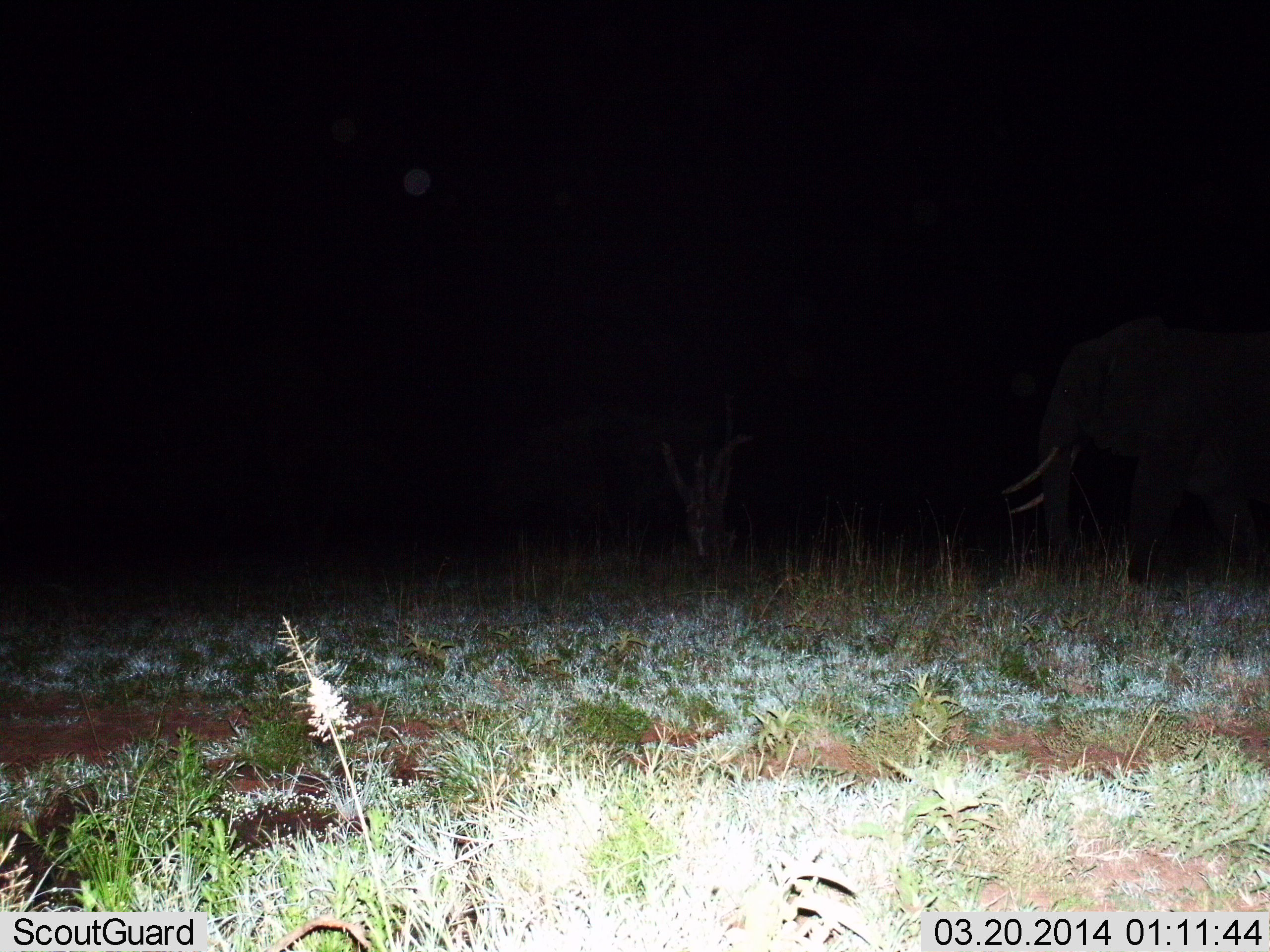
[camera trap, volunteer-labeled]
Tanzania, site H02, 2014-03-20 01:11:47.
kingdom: Animalia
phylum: Chordata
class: Mammalia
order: Proboscidea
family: Elephantidae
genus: Loxodonta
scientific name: Loxodonta africana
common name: african bush elephant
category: elephant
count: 1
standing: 50%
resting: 0%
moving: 50%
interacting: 0%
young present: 0%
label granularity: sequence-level